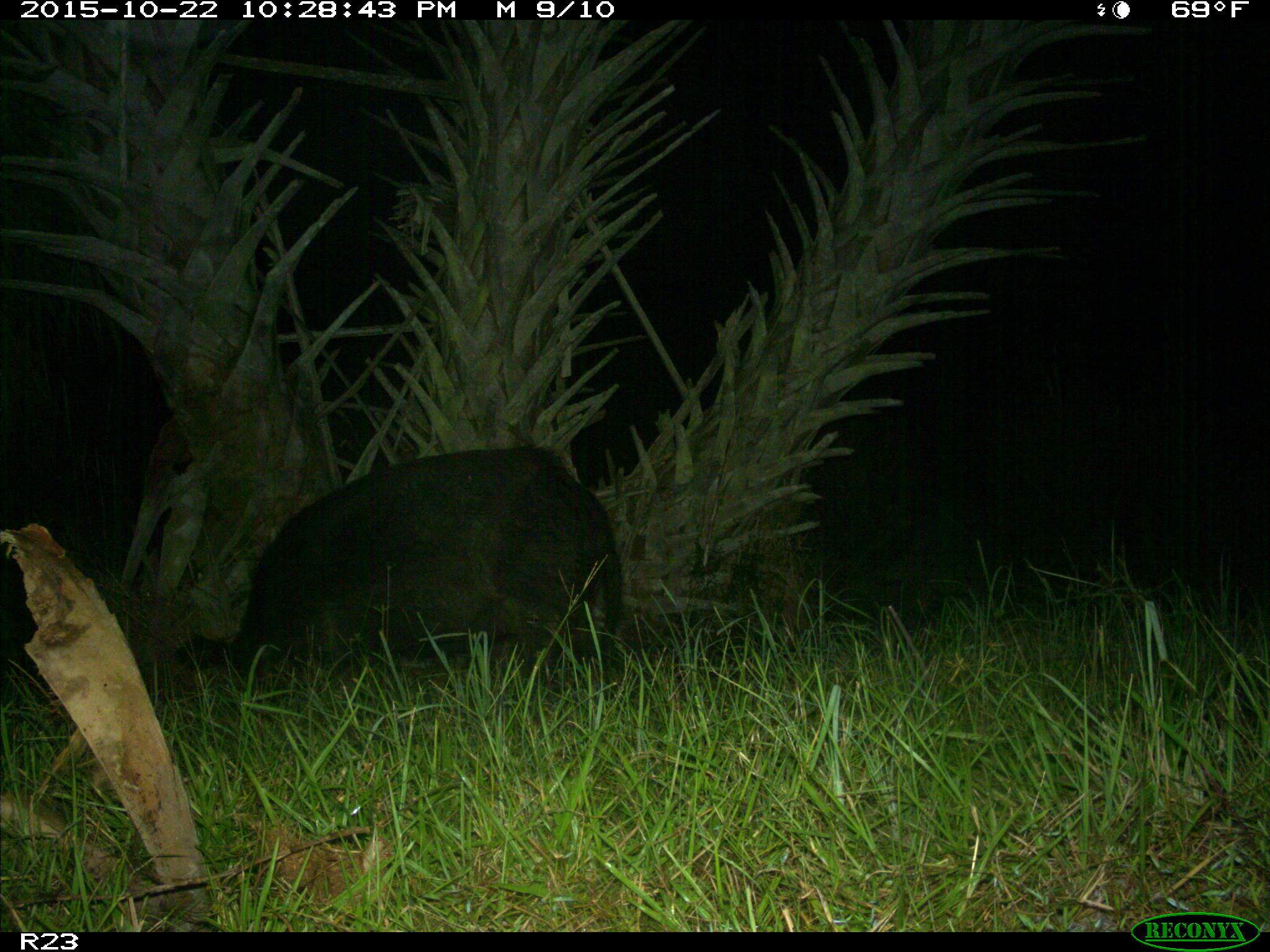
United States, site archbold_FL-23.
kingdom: Animalia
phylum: Chordata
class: Mammalia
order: Artiodactyla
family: Suidae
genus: Sus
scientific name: Sus scrofa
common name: wild boar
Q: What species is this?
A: Sus scrofa (wild boar).